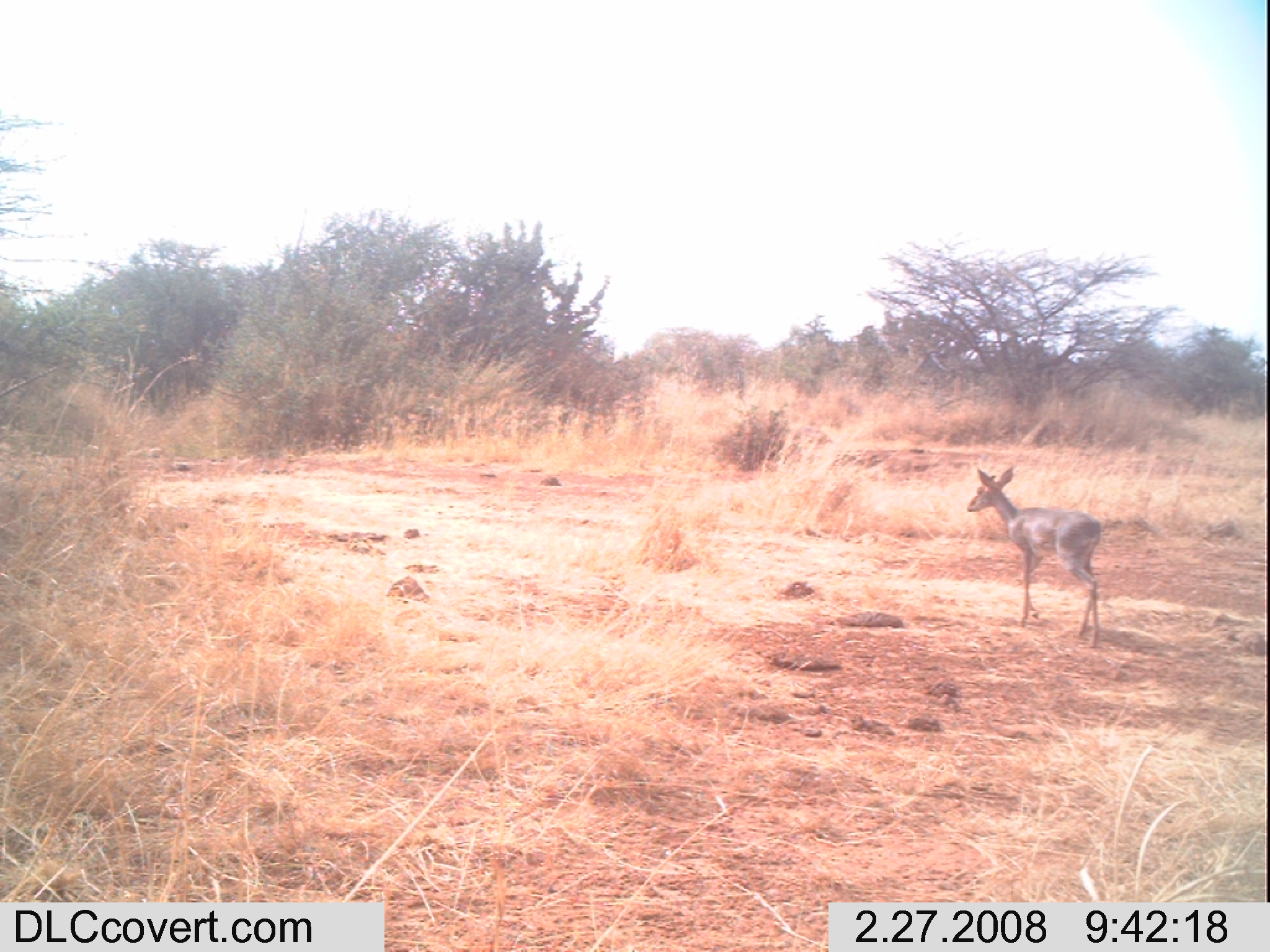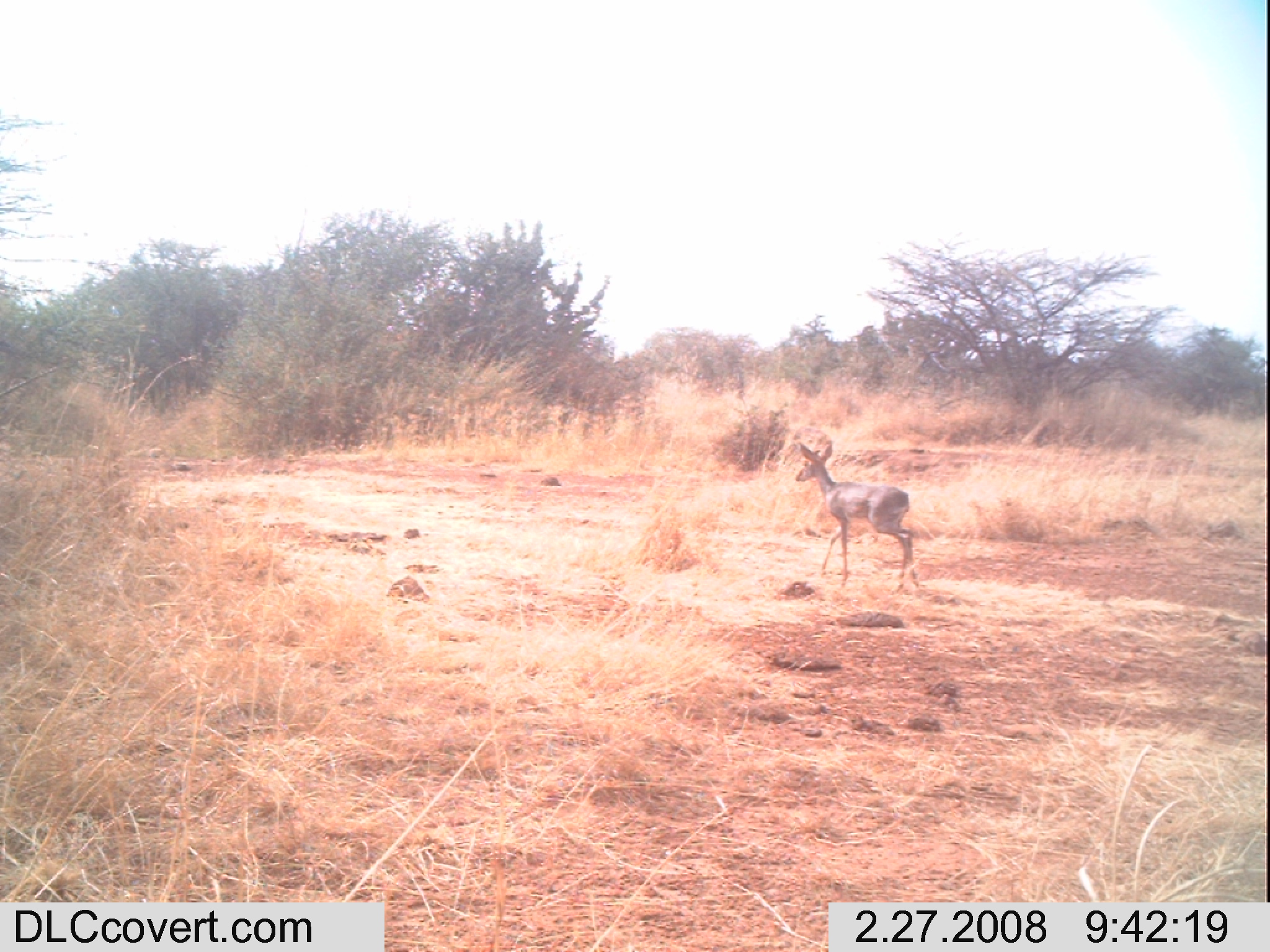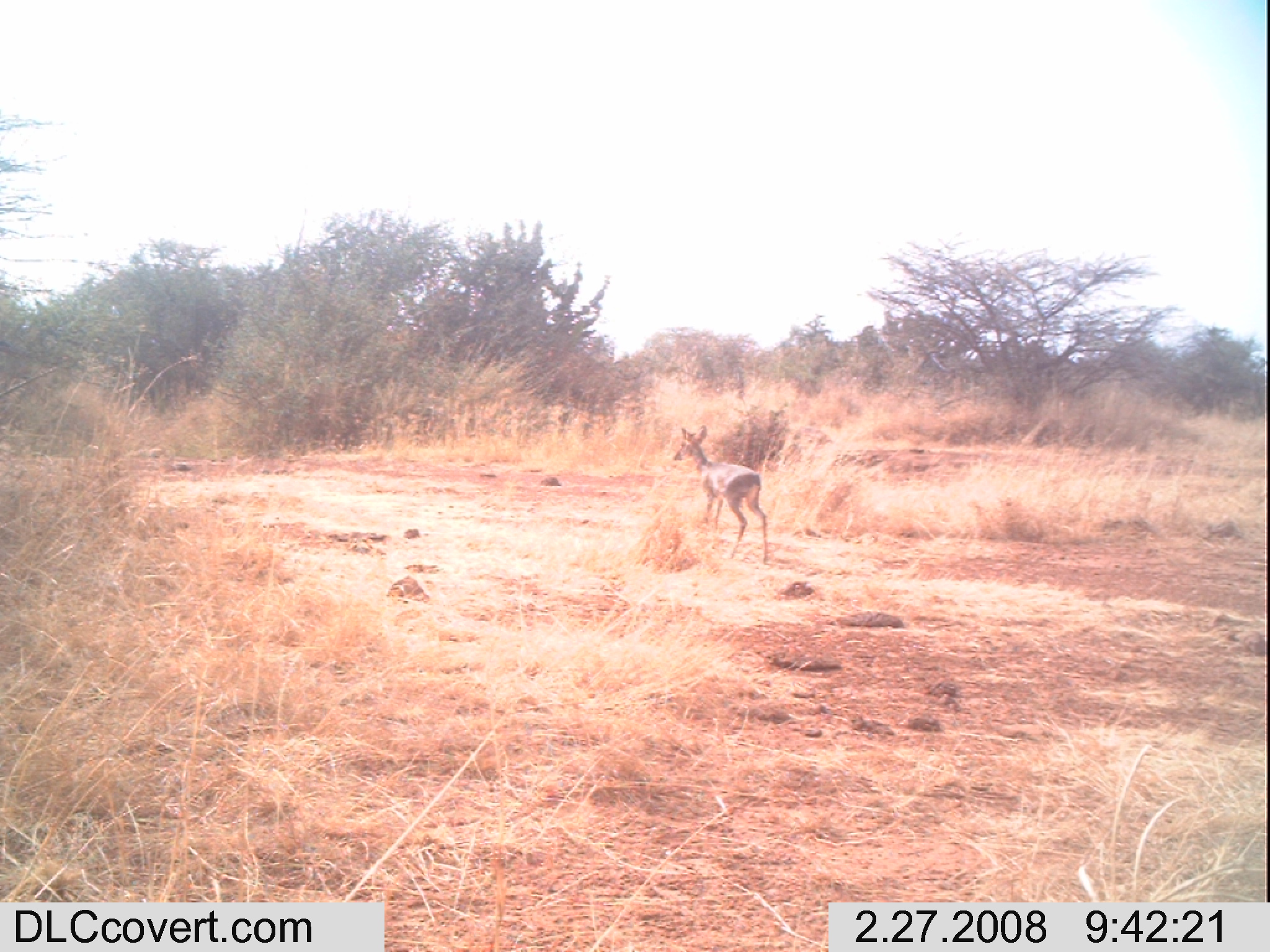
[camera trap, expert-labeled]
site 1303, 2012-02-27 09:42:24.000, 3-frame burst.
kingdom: Animalia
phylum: Chordata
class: Mammalia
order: Artiodactyla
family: Bovidae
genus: Madoqua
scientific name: Madoqua guentheri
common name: günther's dik-dik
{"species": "Madoqua guentheri (günther's dik-dik)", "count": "1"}